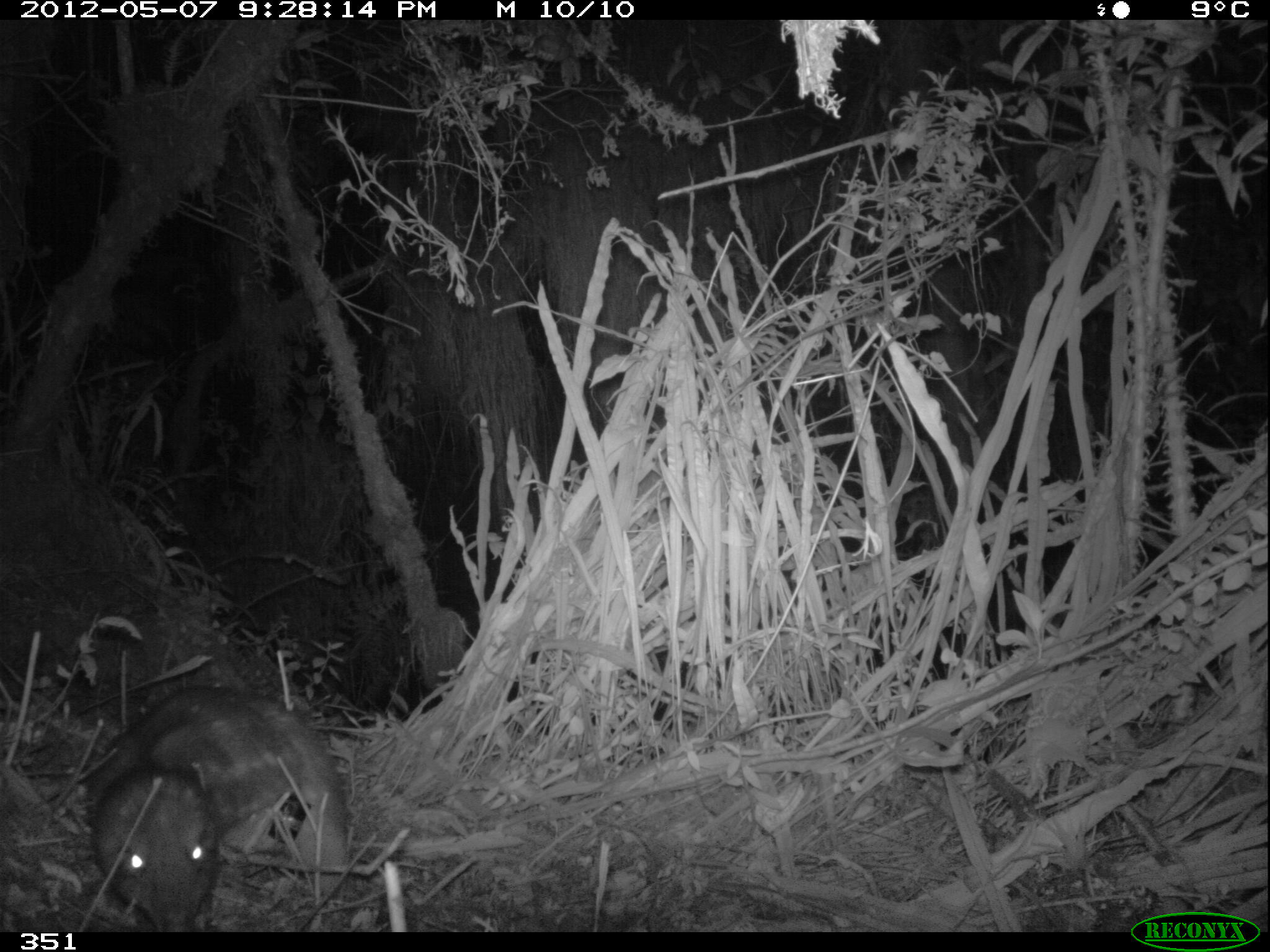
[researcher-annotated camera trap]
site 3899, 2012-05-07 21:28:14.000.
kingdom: Animalia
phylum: Chordata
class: Mammalia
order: Rodentia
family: Cuniculidae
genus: Cuniculus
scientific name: Cuniculus taczanowskii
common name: mountain paca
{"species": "Cuniculus taczanowskii (mountain paca)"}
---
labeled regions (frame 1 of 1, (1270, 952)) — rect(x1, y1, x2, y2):
cuniculus taczanowskii: rect(82, 682, 350, 932)